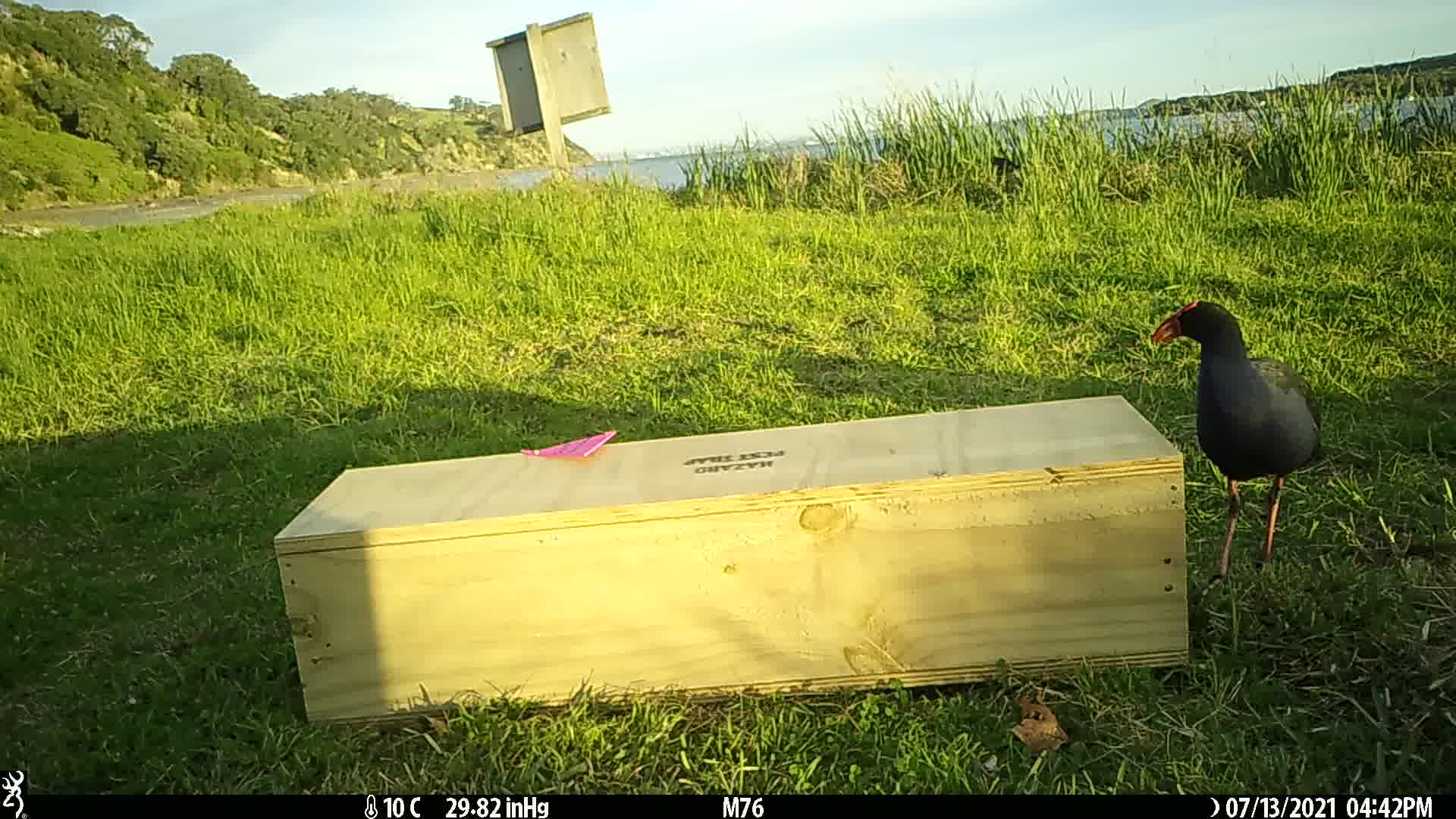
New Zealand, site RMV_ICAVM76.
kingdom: Animalia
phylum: Chordata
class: Aves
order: Gruiformes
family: Rallidae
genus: Porphyrio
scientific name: Porphyrio melanotus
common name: australasian swamphen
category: pukeko